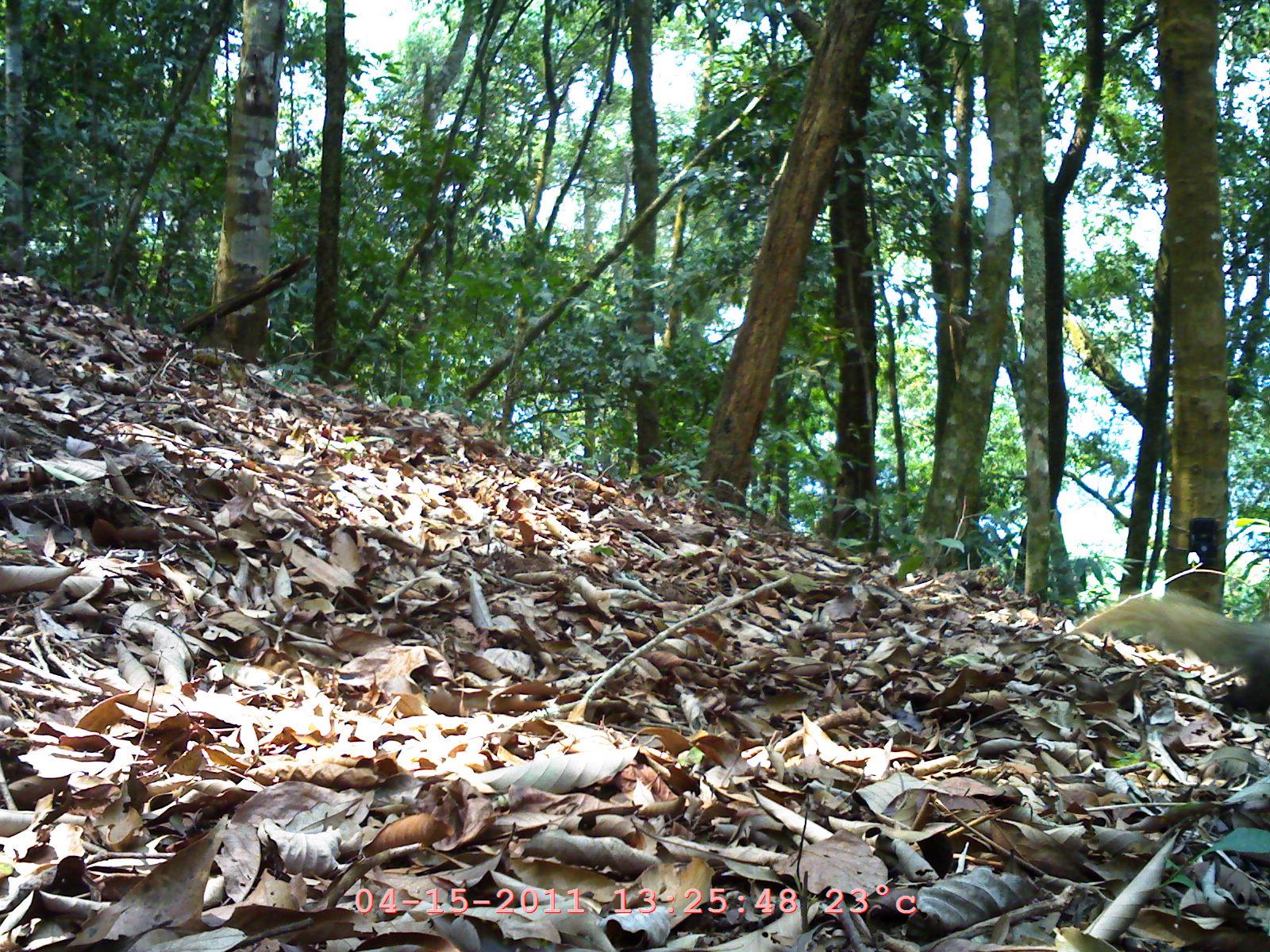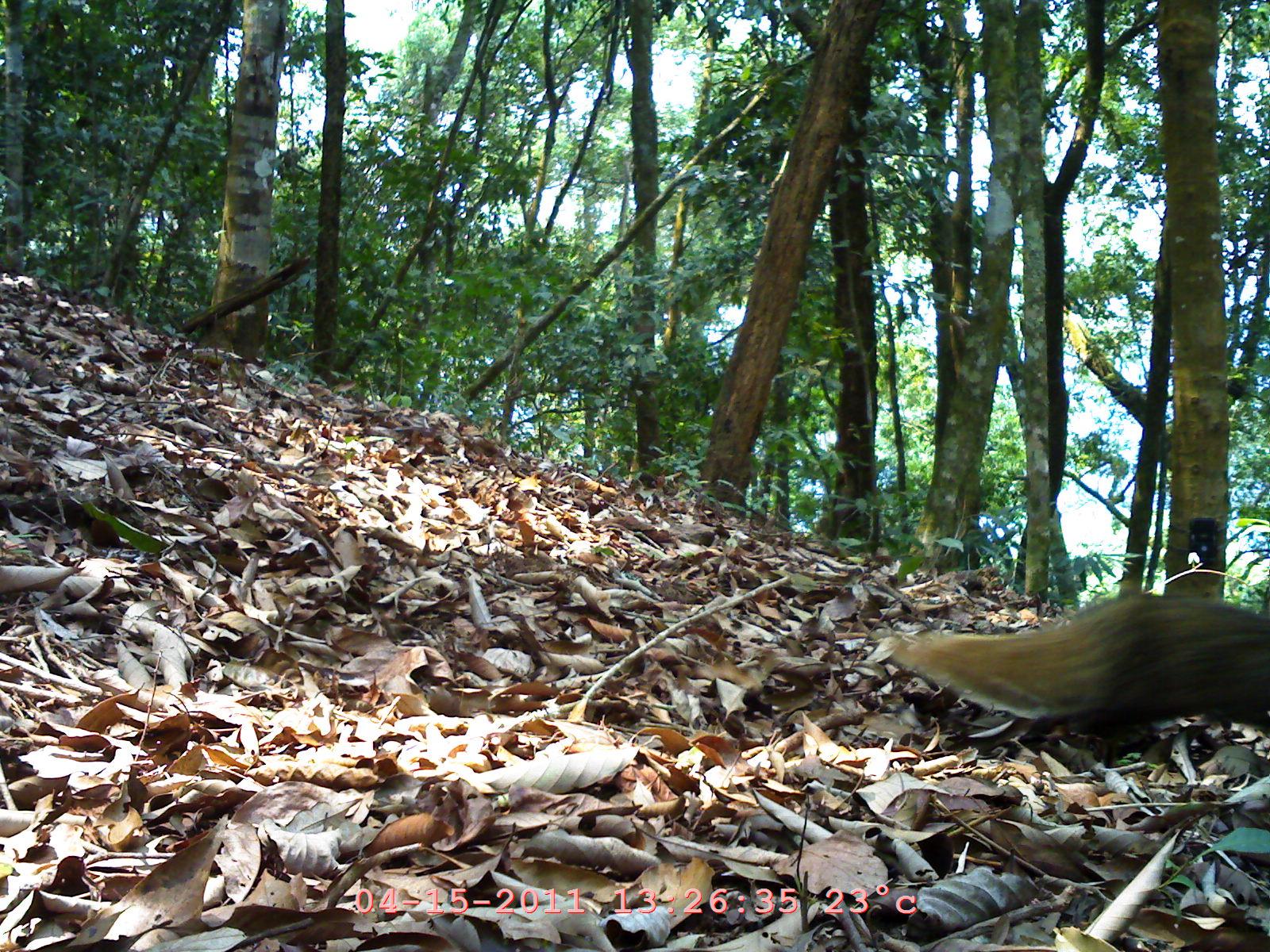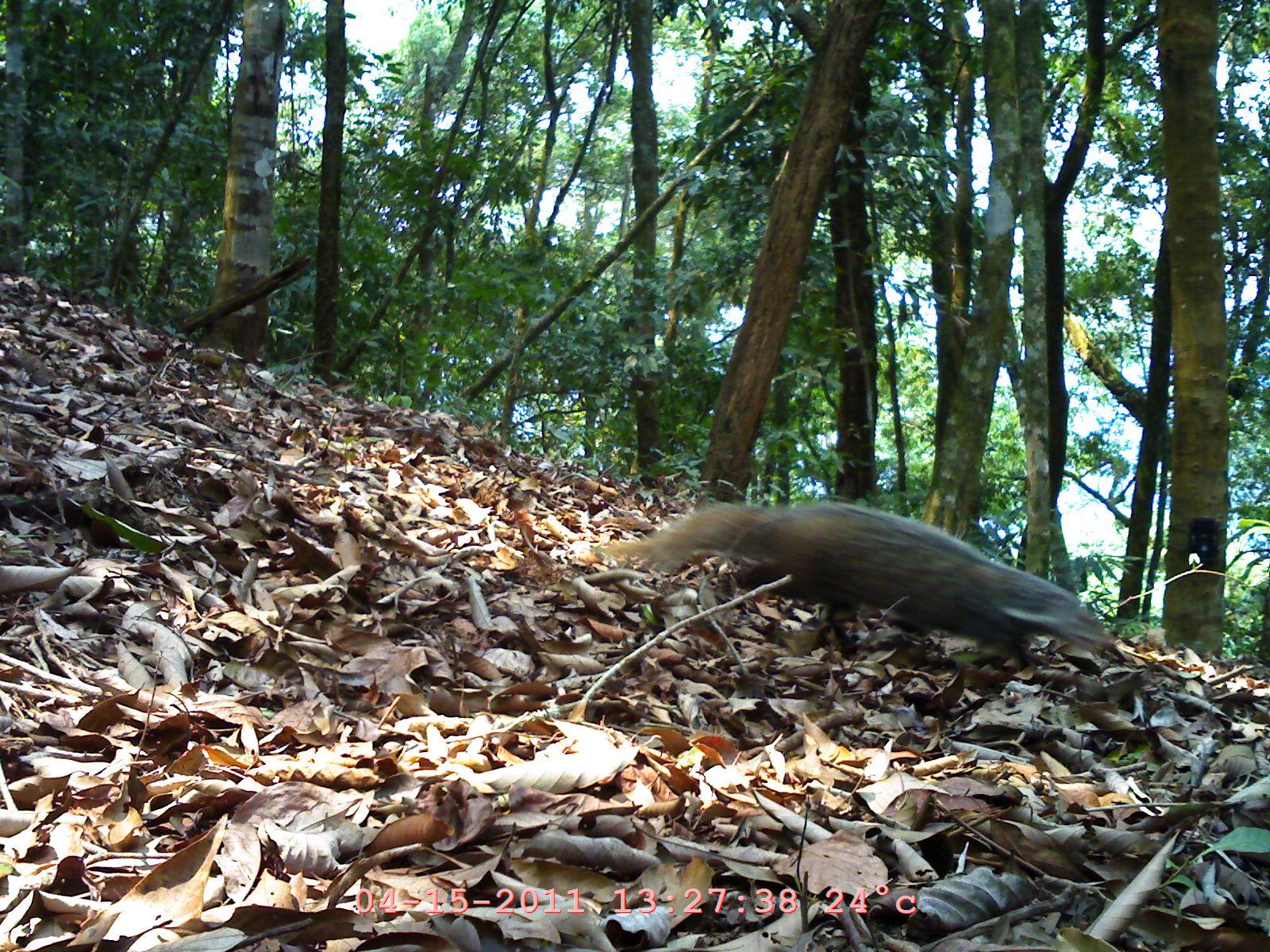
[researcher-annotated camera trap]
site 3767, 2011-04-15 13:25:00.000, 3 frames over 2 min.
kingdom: Animalia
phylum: Chordata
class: Mammalia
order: Carnivora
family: Mustelidae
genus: Arctonyx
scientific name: Arctonyx collaris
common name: greater hog badger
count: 1